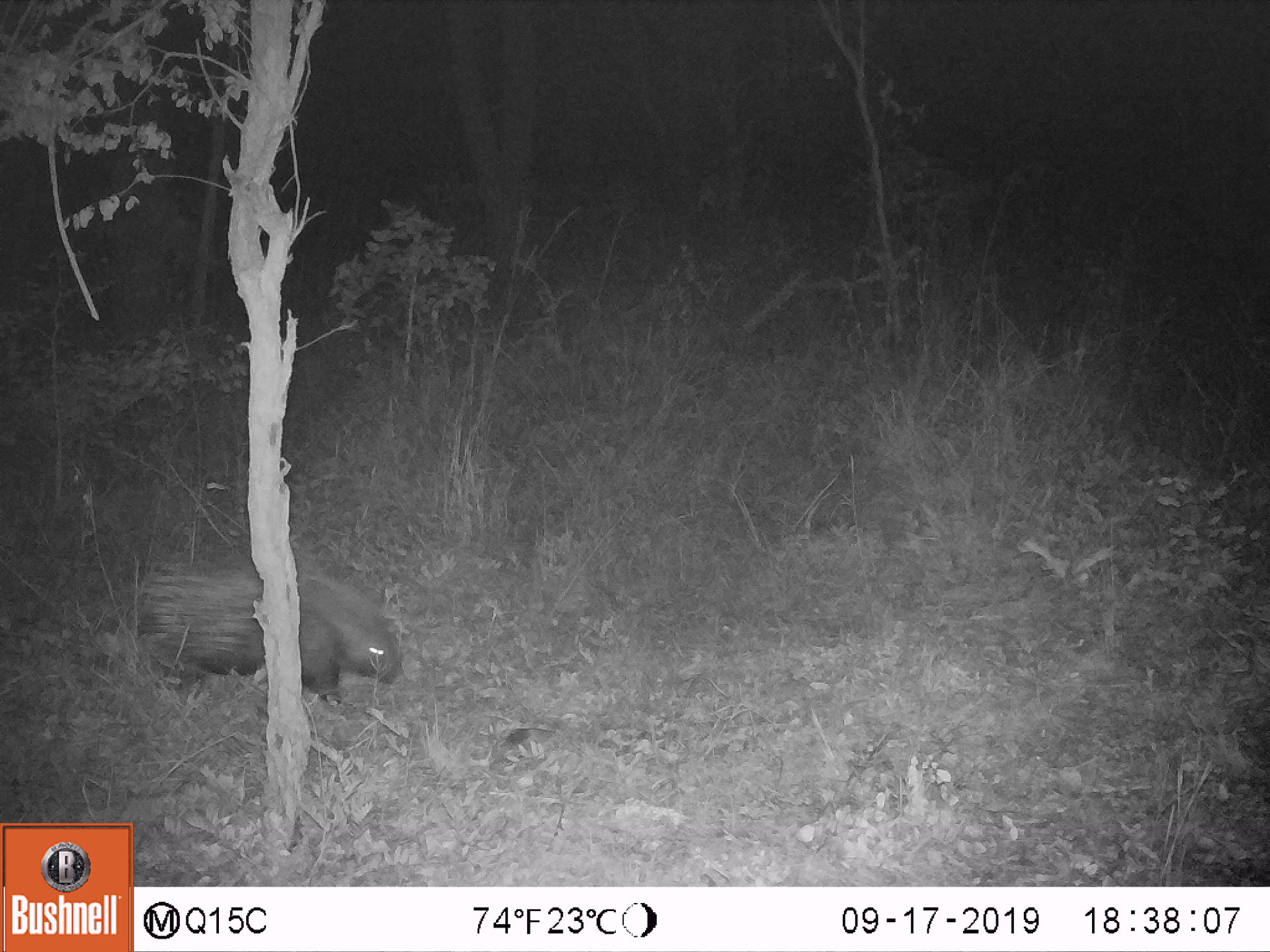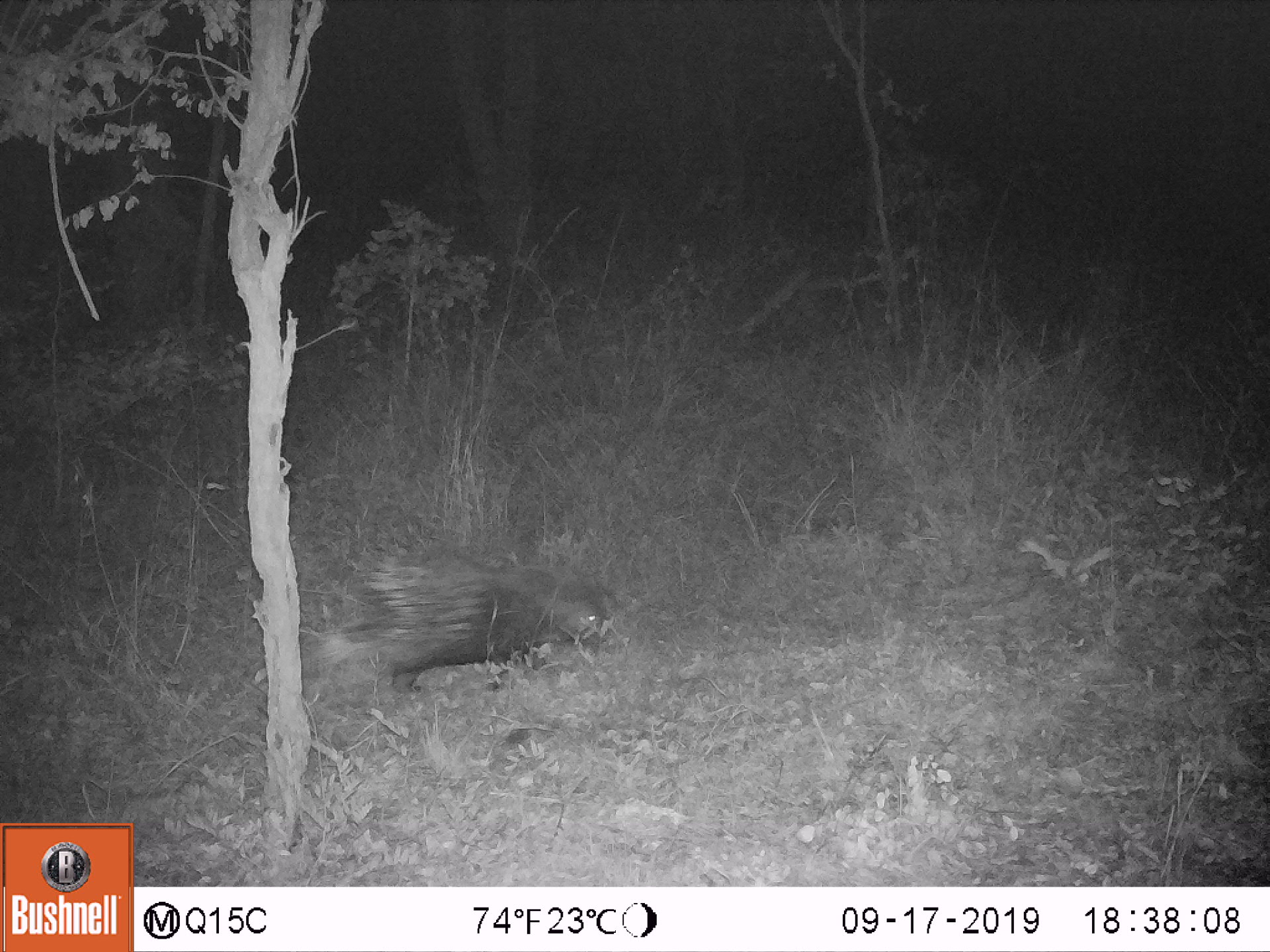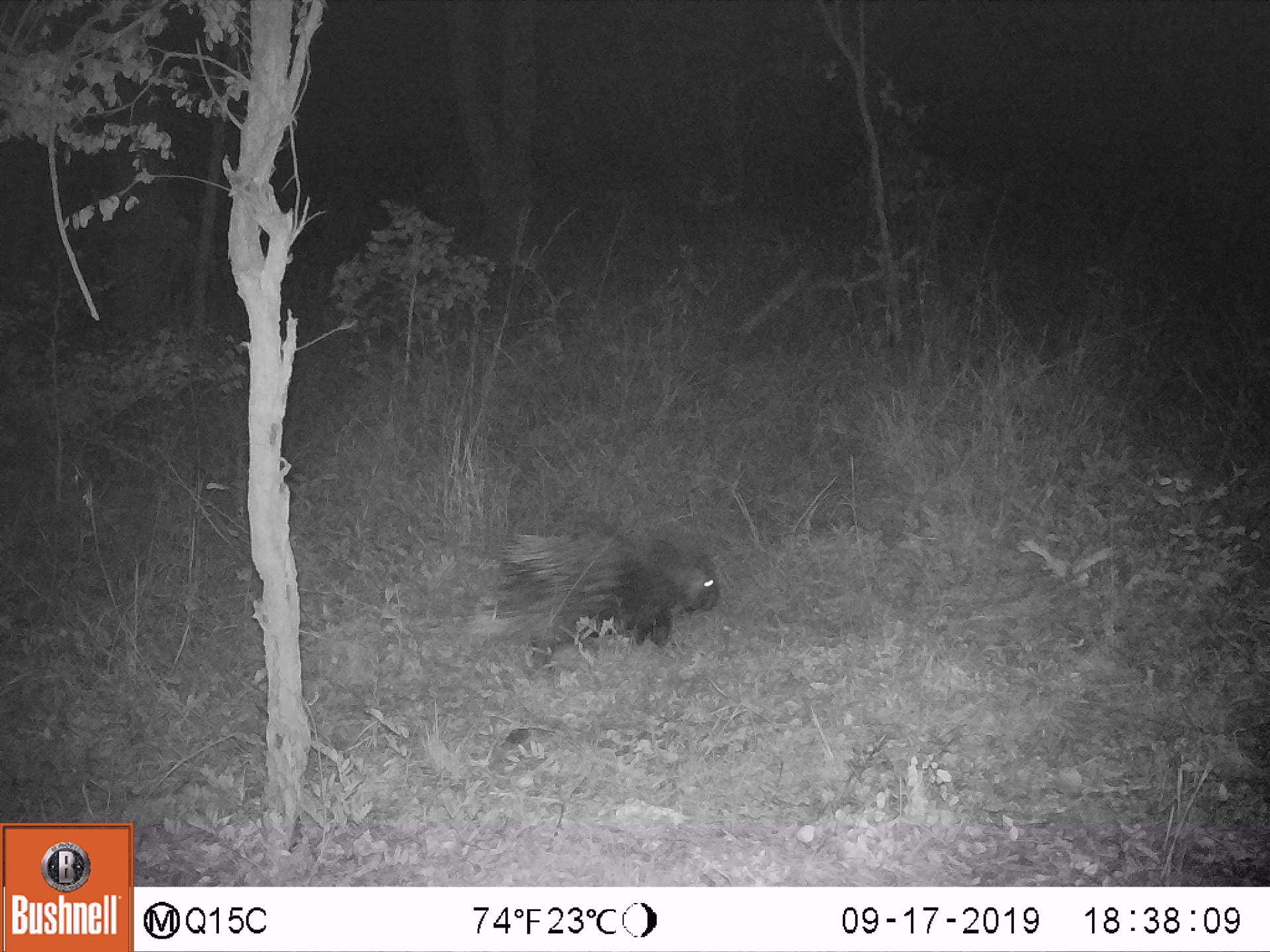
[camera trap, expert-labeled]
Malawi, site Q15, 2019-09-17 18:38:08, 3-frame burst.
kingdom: Animalia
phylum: Chordata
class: Mammalia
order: Rodentia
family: Hystricidae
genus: Hystrix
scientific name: Hystrix africaeaustralis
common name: cape porcupine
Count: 1.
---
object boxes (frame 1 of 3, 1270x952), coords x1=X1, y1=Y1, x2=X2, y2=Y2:
cape porcupine: x1=128, y1=529, x2=413, y2=709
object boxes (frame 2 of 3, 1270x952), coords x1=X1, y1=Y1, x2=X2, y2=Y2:
cape porcupine: x1=329, y1=550, x2=609, y2=705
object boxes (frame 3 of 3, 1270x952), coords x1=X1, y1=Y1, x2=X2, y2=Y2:
cape porcupine: x1=486, y1=515, x2=730, y2=670